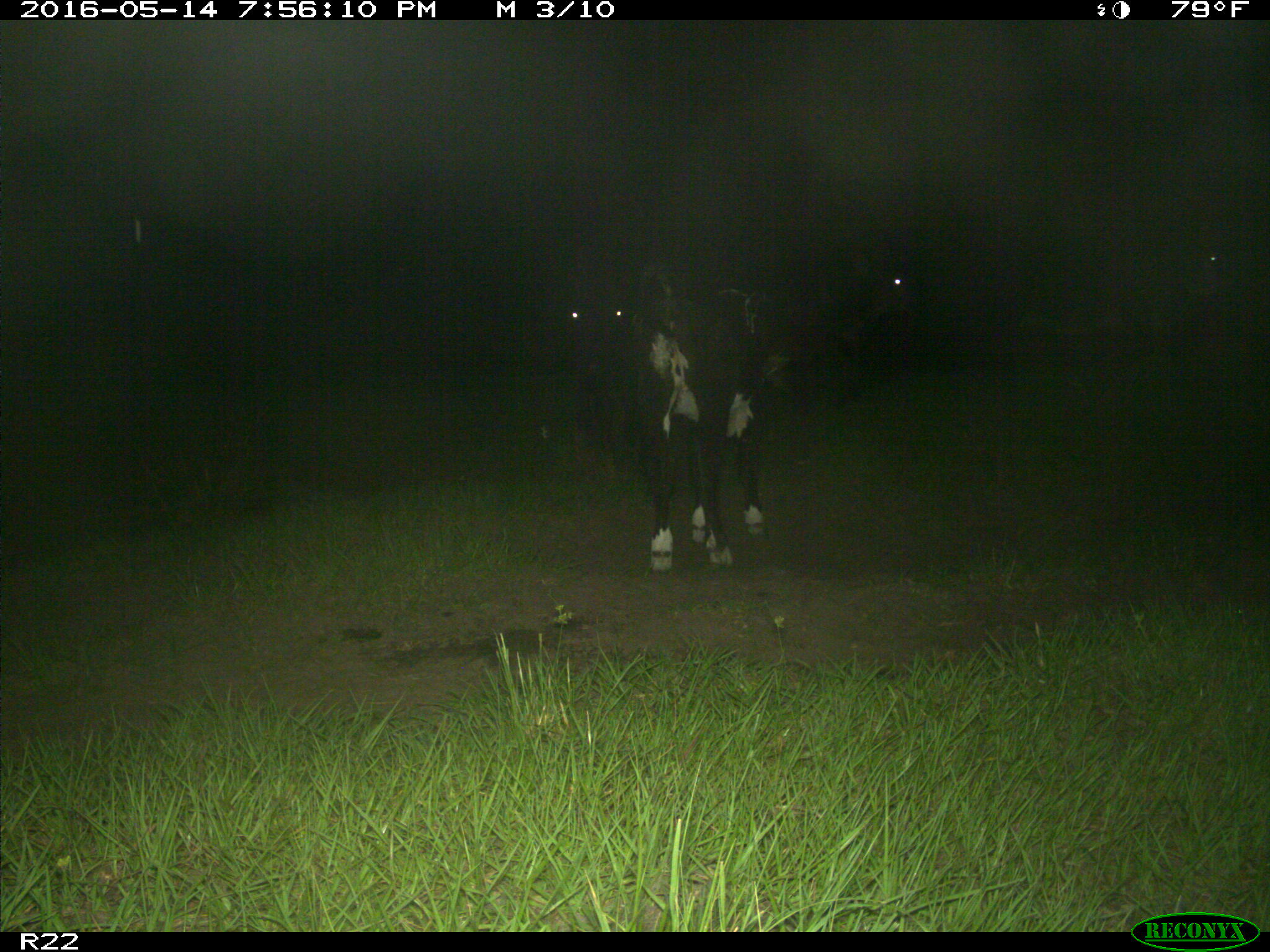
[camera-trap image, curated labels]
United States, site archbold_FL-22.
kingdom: Animalia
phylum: Chordata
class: Mammalia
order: Artiodactyla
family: Bovidae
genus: Bos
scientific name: Bos taurus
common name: domestic cow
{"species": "Bos taurus (domestic cow)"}